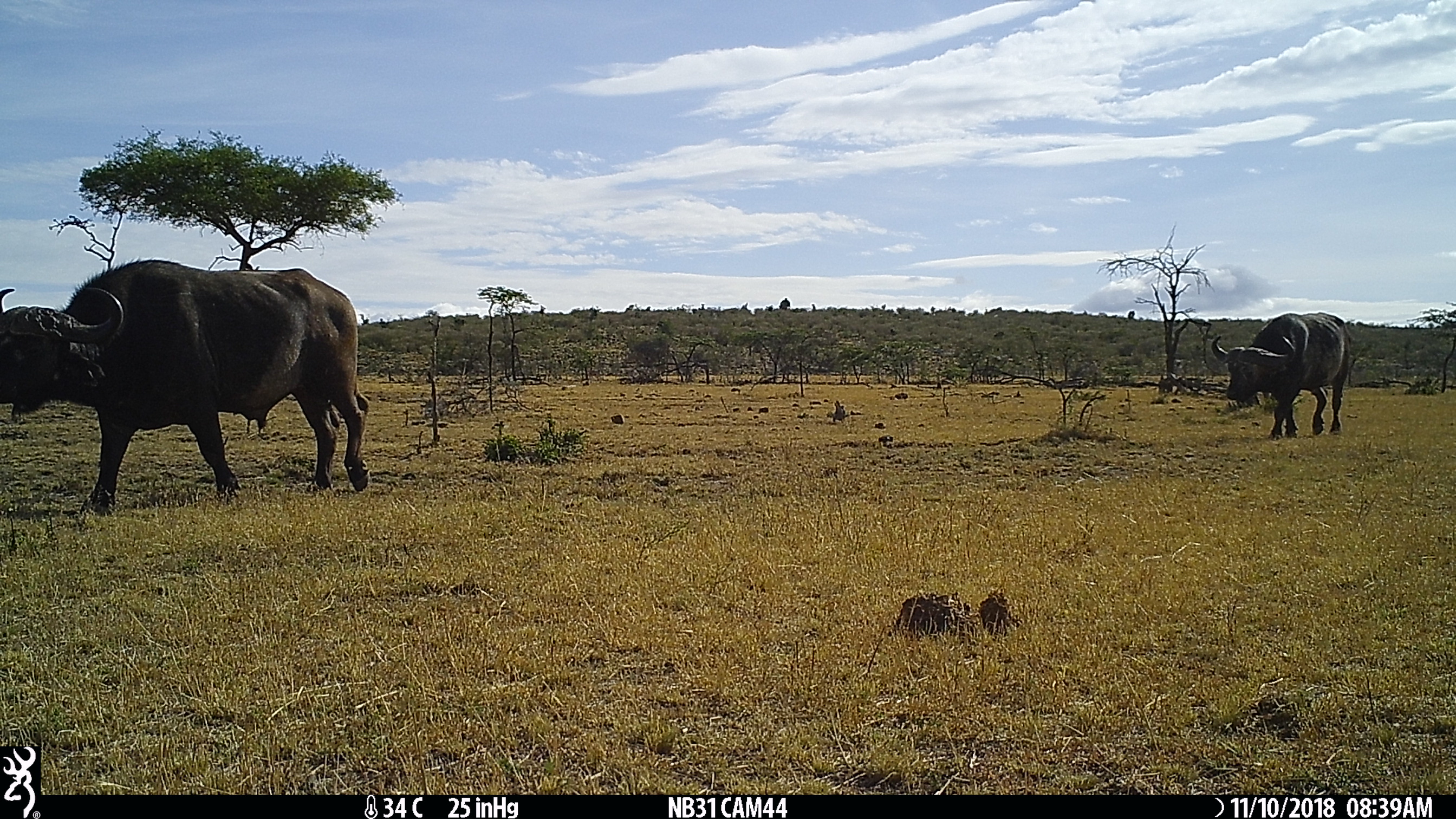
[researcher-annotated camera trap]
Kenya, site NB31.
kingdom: Animalia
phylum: Chordata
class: Mammalia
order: Artiodactyla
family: Bovidae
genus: Syncerus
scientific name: Syncerus caffer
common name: buffalo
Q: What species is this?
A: Buffalo (Syncerus caffer).